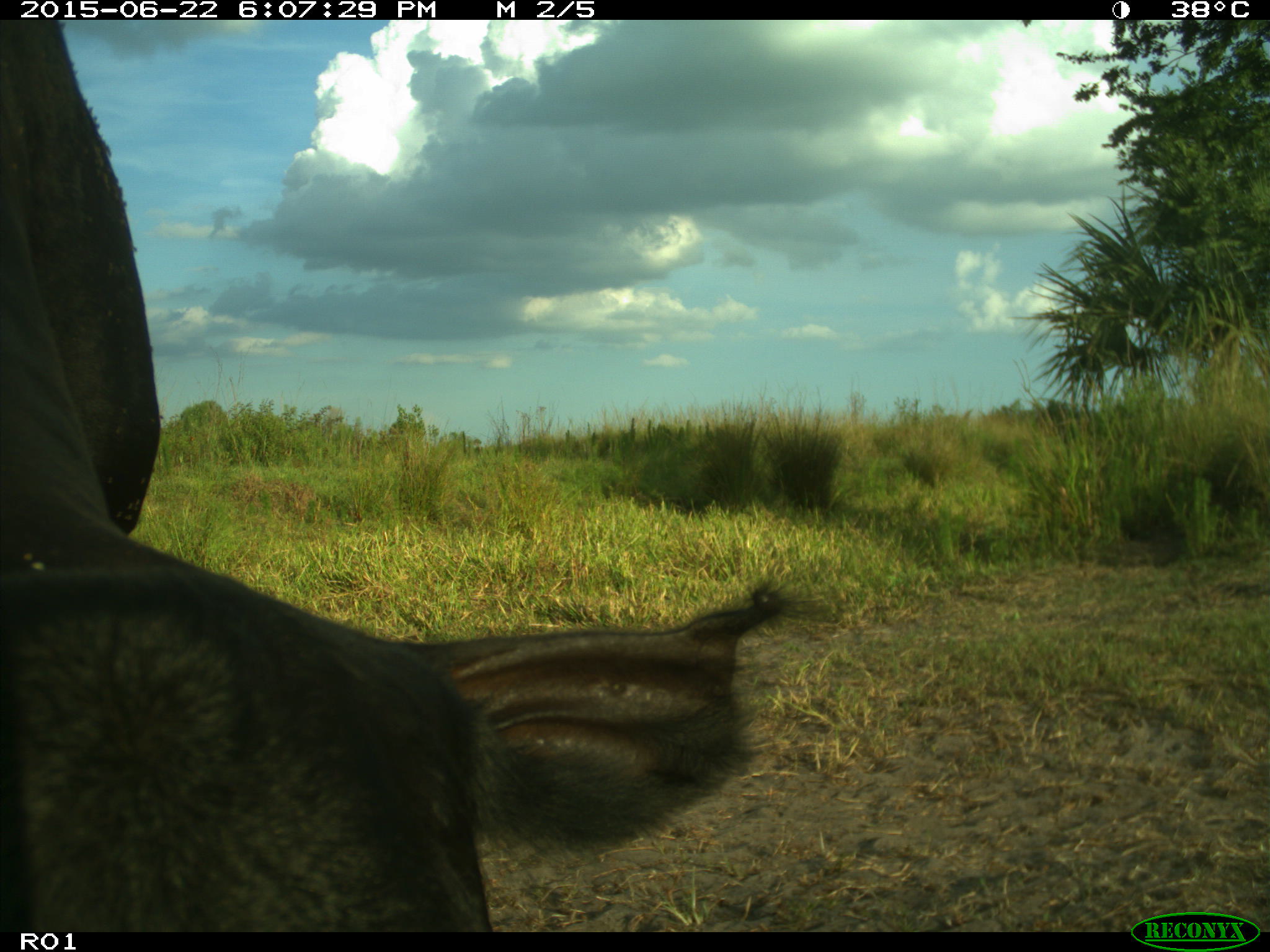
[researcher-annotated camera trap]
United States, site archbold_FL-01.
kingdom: Animalia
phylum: Chordata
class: Mammalia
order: Artiodactyla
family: Bovidae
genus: Bos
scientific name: Bos taurus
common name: domestic cow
Bos taurus (domestic cow).